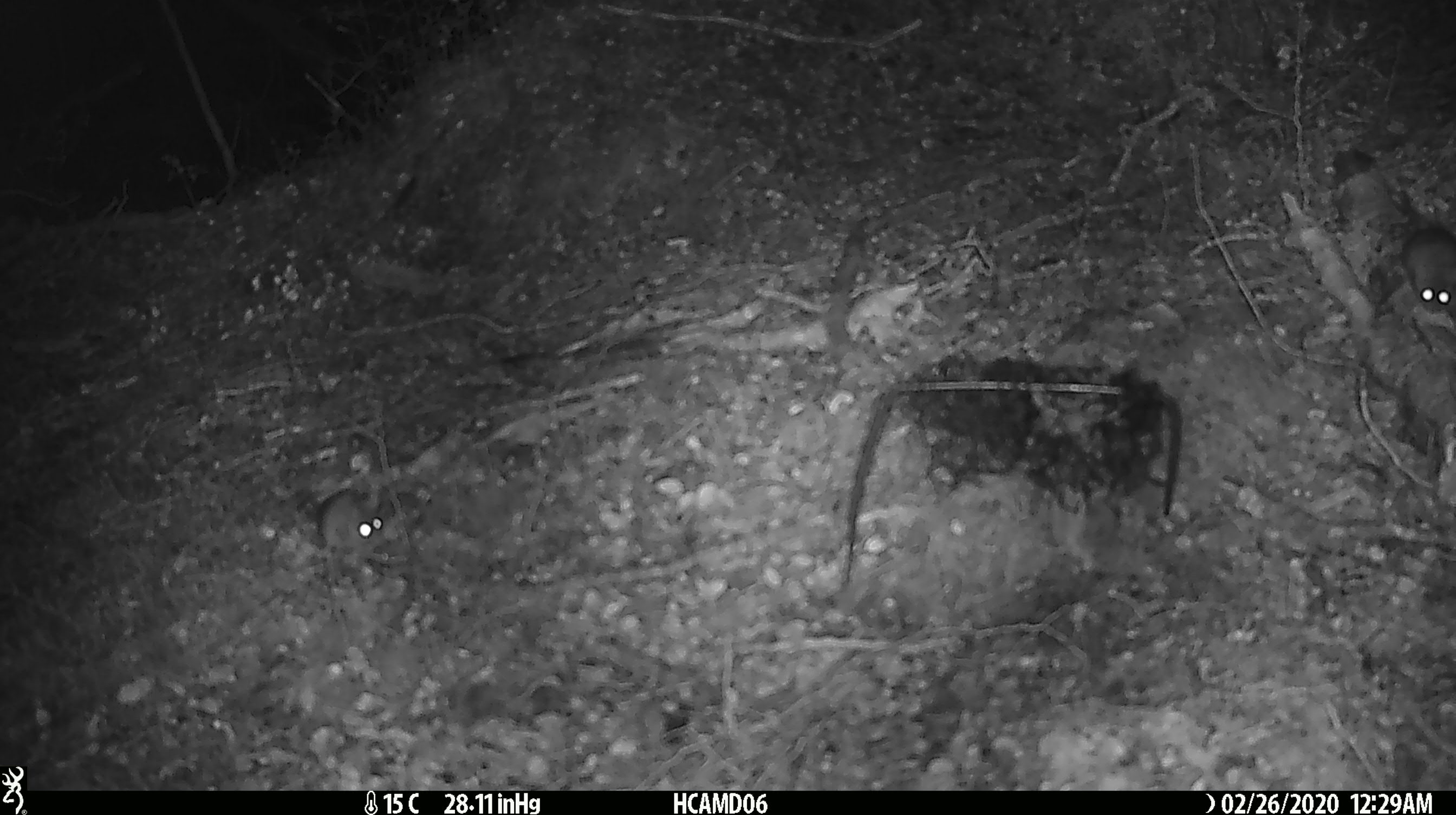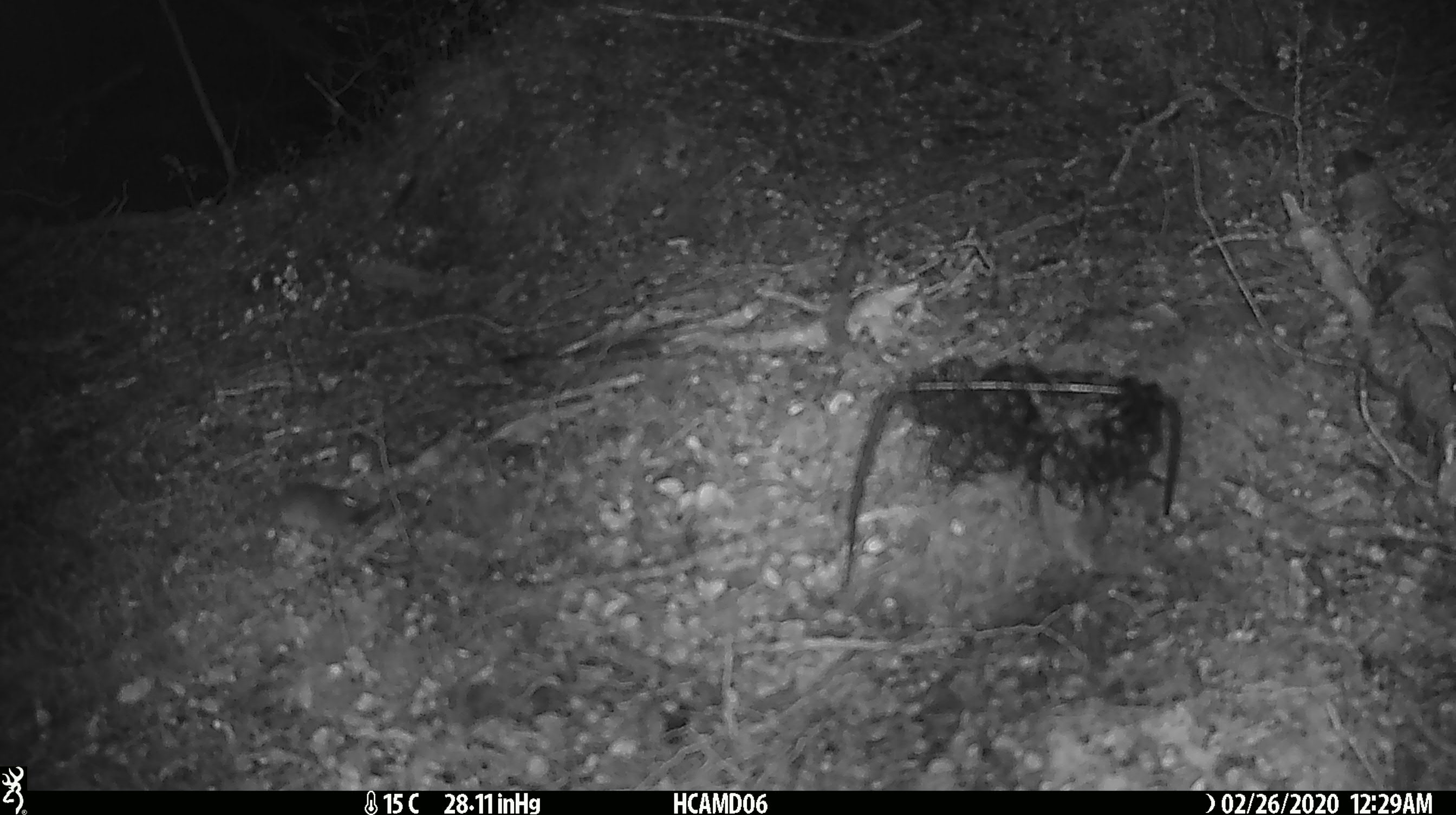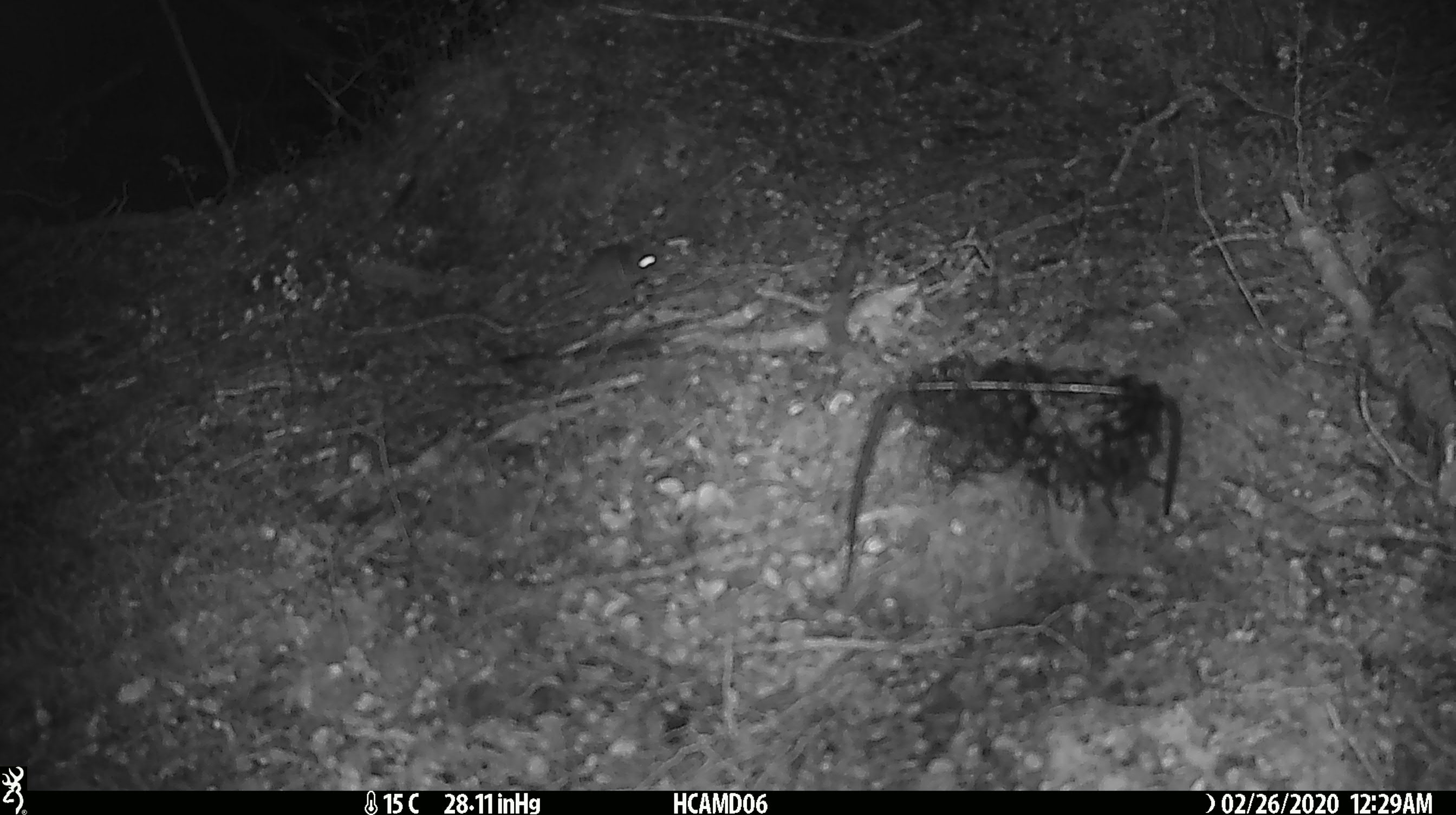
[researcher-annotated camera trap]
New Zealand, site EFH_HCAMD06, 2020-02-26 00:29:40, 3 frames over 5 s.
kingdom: Animalia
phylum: Chordata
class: Mammalia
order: Rodentia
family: Muridae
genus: Mus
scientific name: Mus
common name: mouse